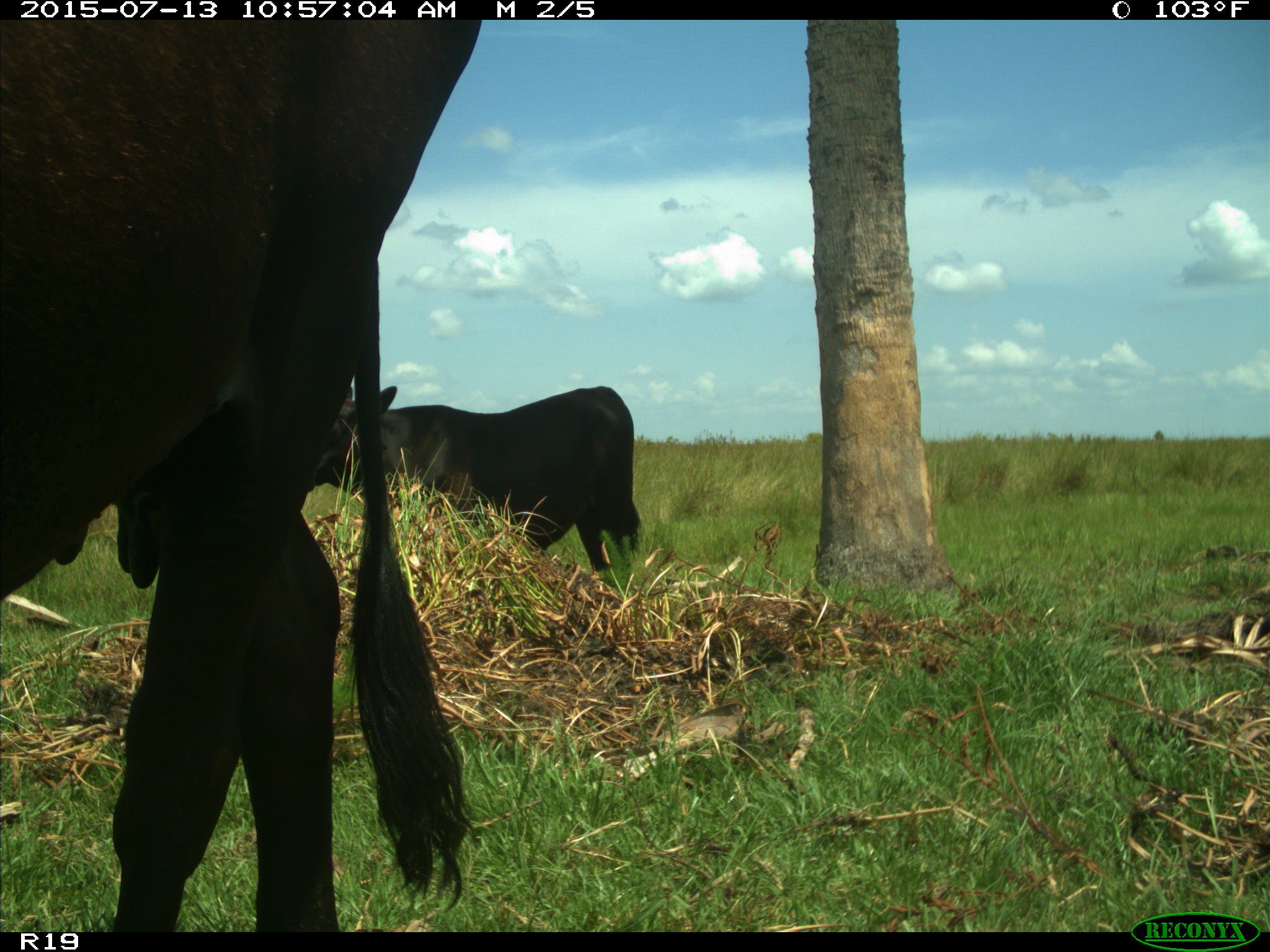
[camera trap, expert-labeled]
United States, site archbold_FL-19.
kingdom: Animalia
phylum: Chordata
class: Mammalia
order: Artiodactyla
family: Bovidae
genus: Bos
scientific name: Bos taurus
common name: domestic cow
Bos taurus (domestic cow).